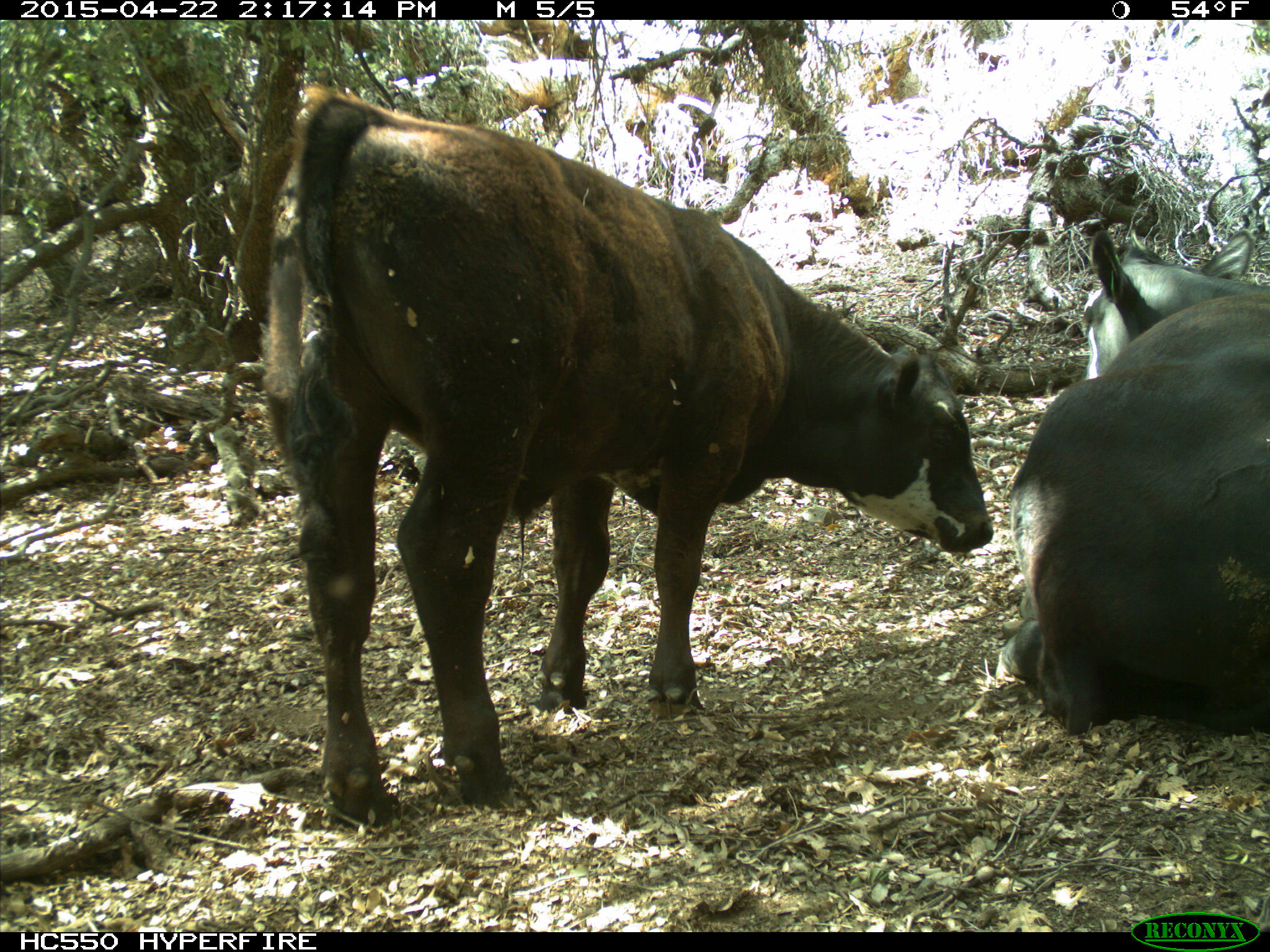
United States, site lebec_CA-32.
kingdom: Animalia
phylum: Chordata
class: Mammalia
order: Artiodactyla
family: Bovidae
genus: Bos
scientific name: Bos taurus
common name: domestic cow